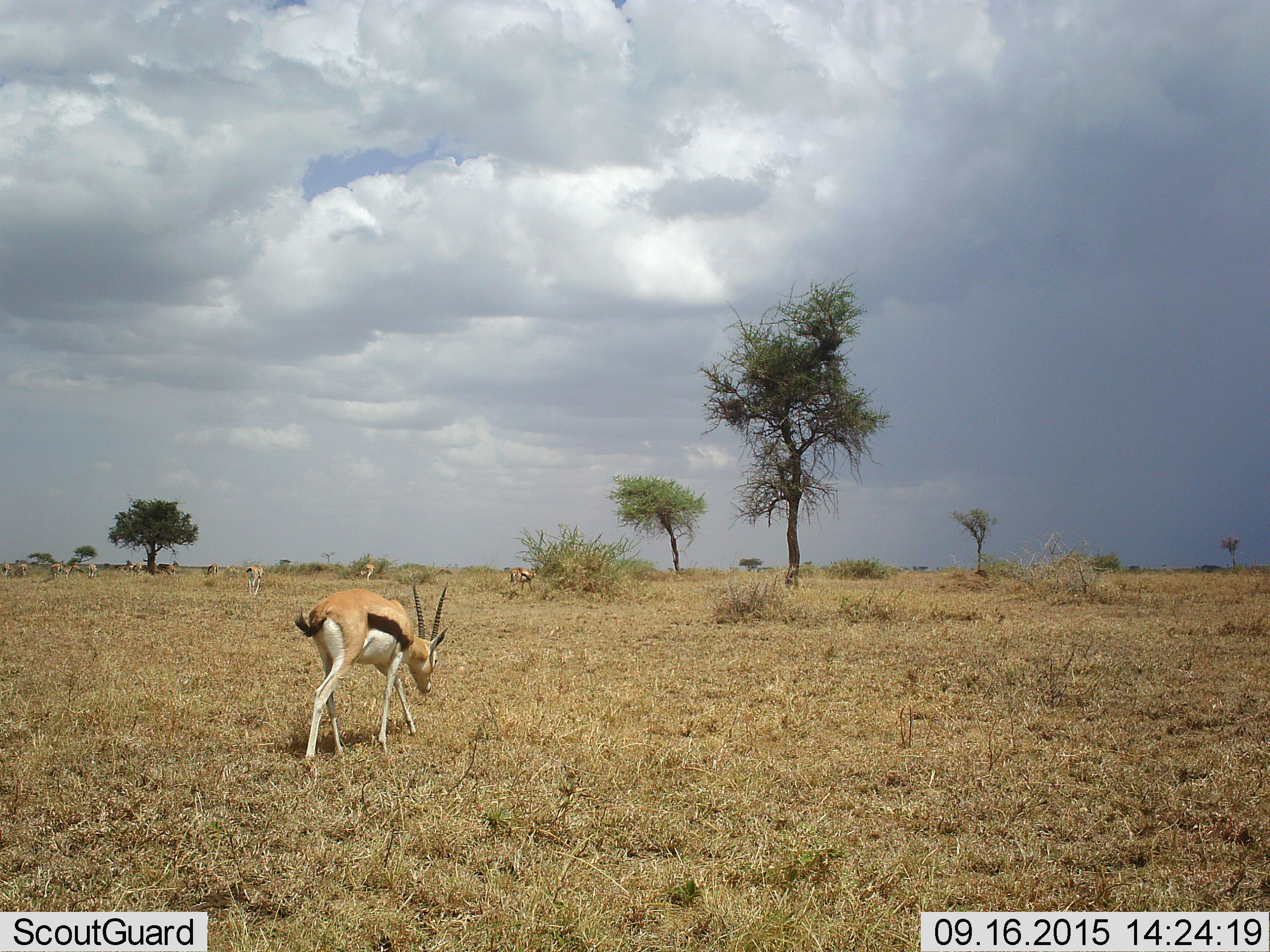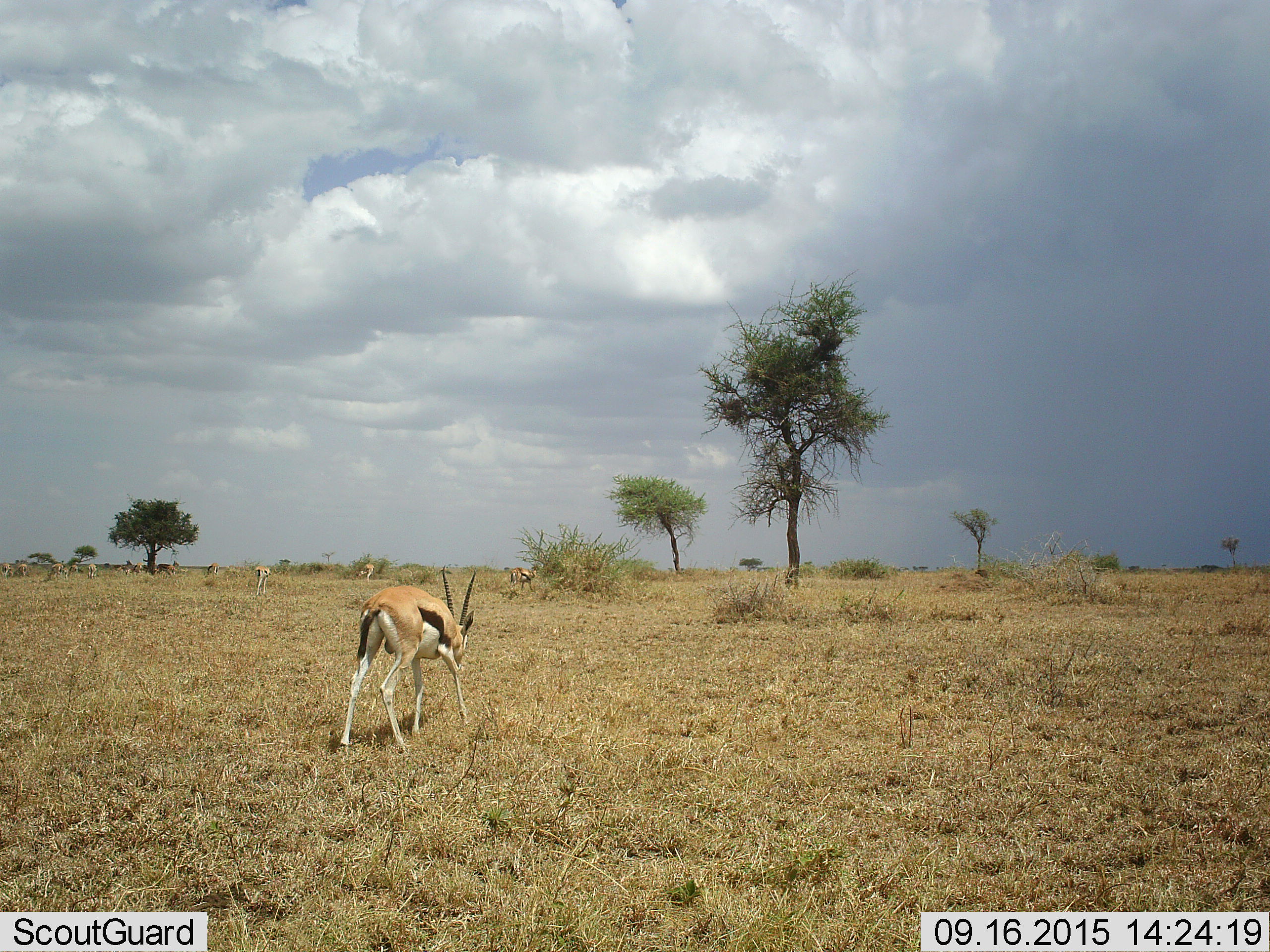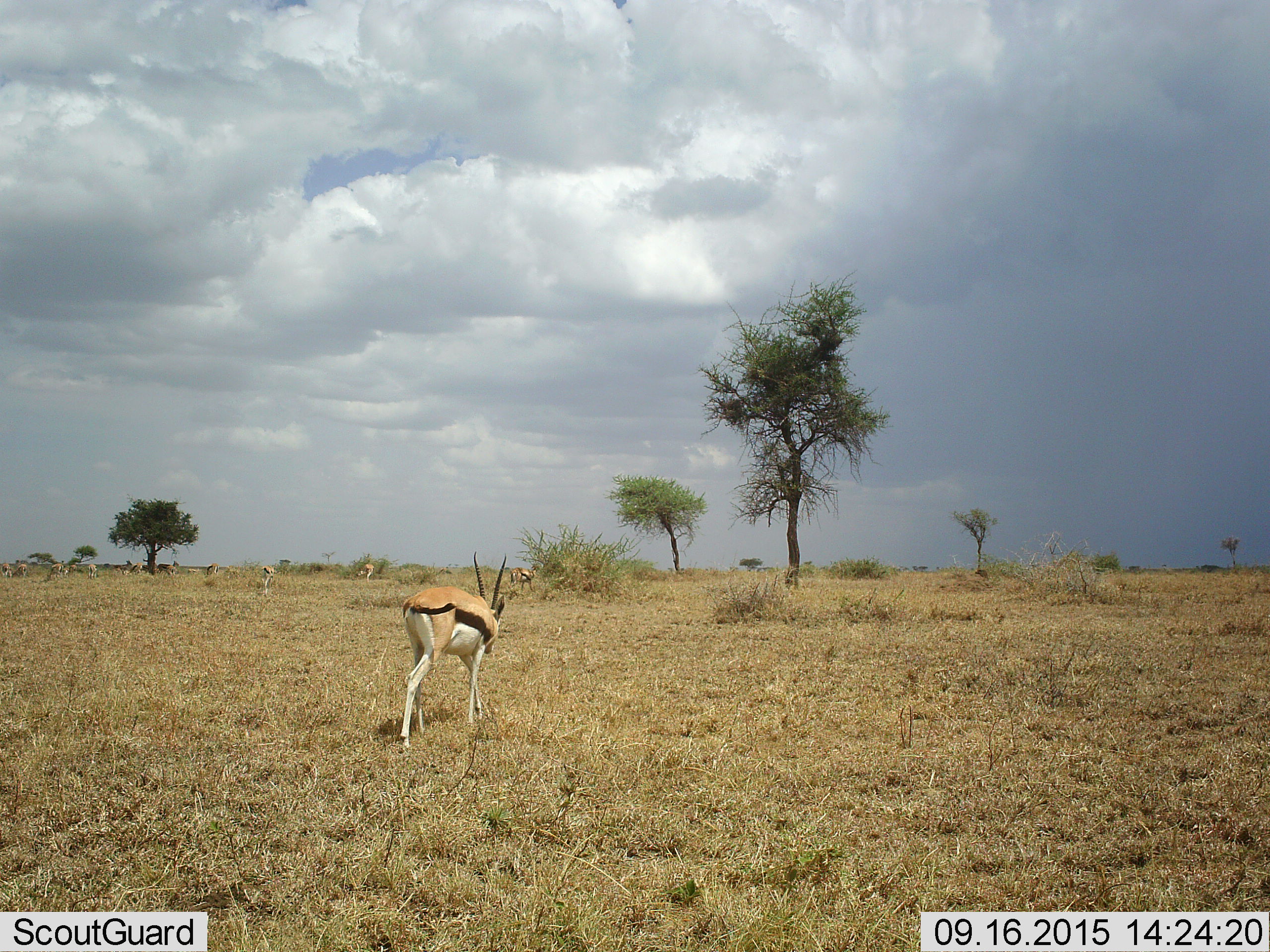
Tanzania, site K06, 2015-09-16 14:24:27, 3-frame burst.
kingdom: Animalia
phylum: Chordata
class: Mammalia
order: Artiodactyla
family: Bovidae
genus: Eudorcas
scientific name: Eudorcas thomsonii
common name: thomson's gazelle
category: gazellethomsons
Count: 11-50.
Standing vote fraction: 78%.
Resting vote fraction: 0%.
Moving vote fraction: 78%.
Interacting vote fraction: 11%.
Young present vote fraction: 0%.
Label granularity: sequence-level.